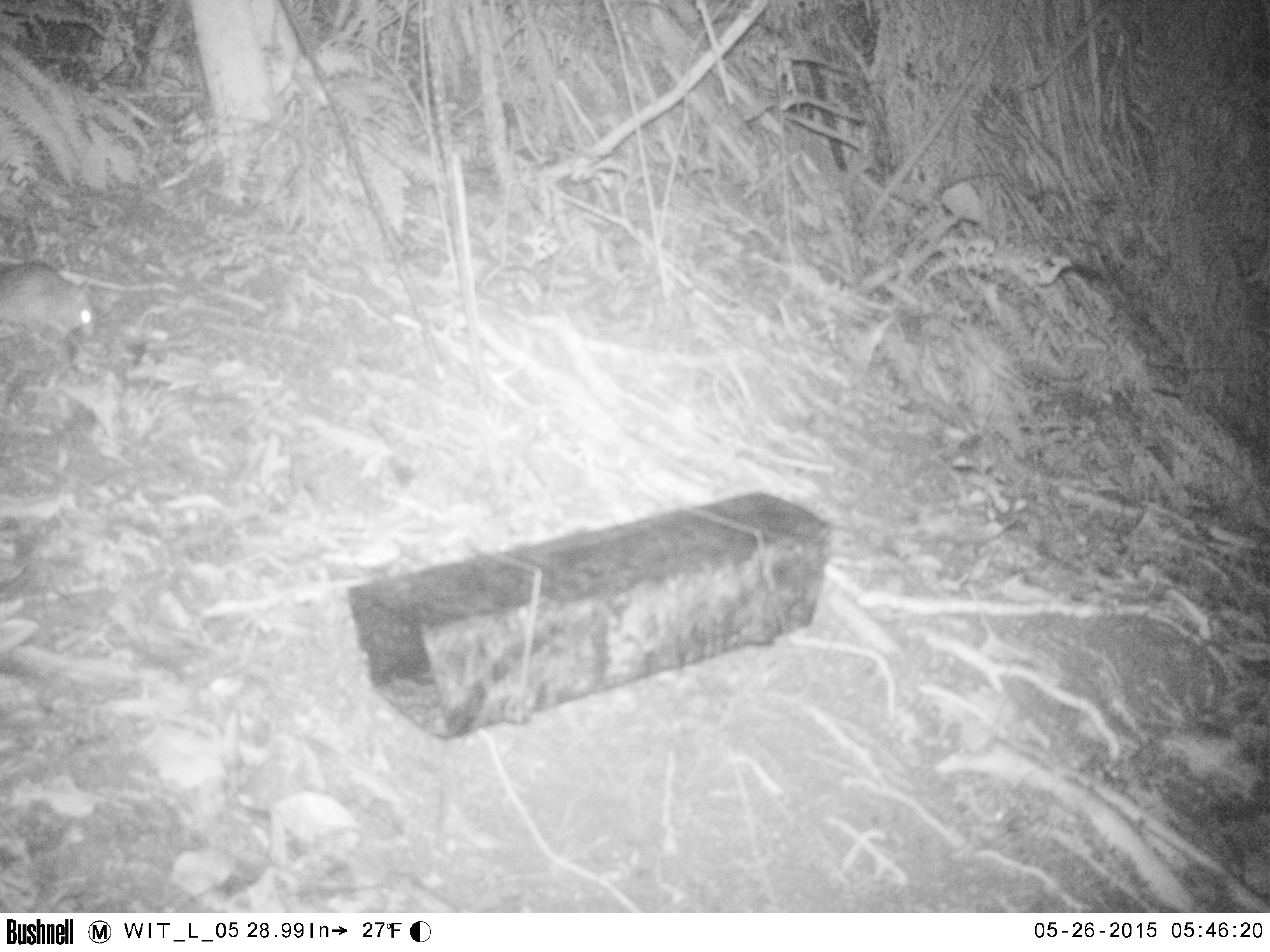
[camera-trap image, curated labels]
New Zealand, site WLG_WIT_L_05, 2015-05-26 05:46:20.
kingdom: Animalia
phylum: Chordata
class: Mammalia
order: Rodentia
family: Muridae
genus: Rattus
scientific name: Rattus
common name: rat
Rat (Rattus).